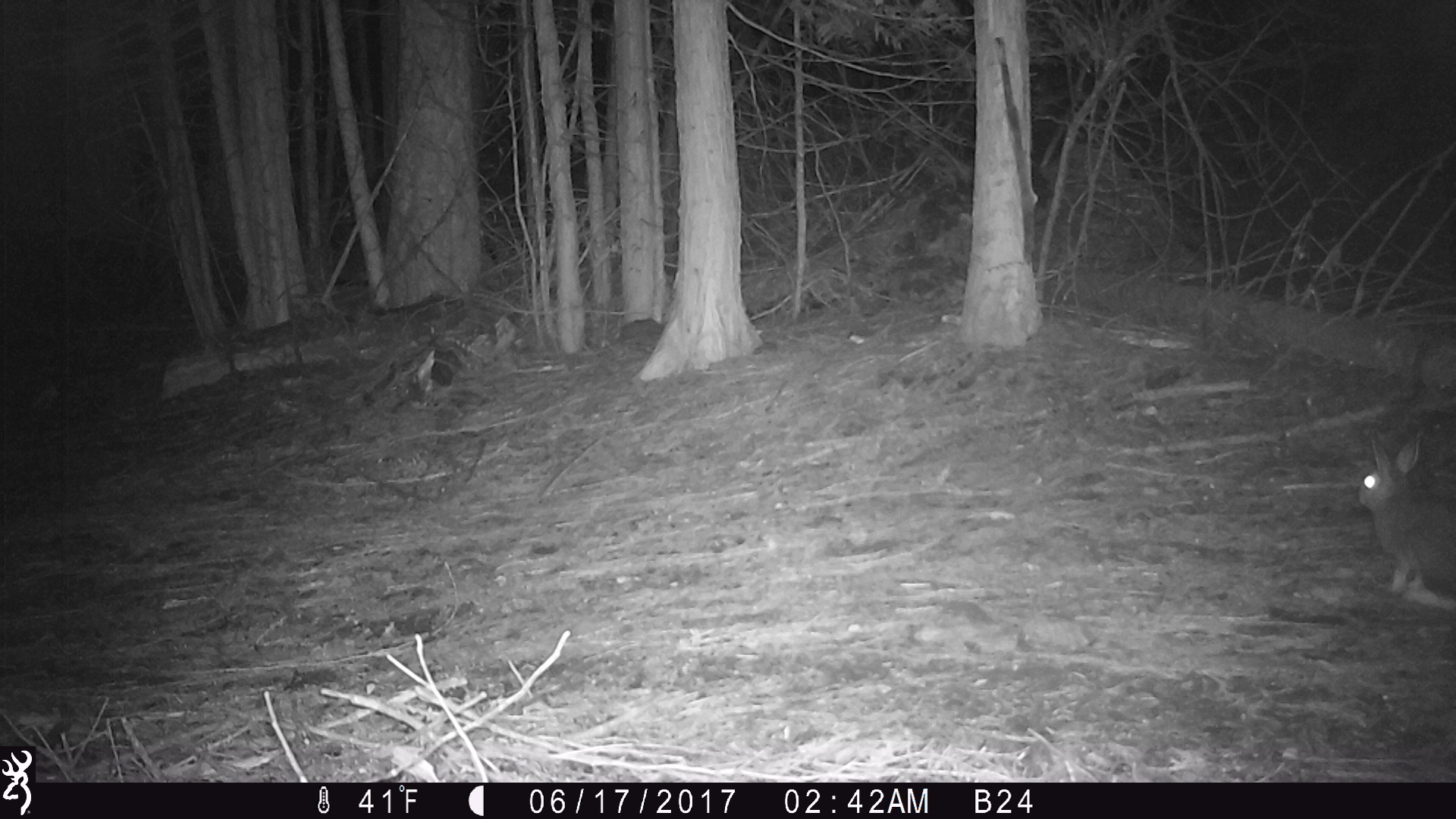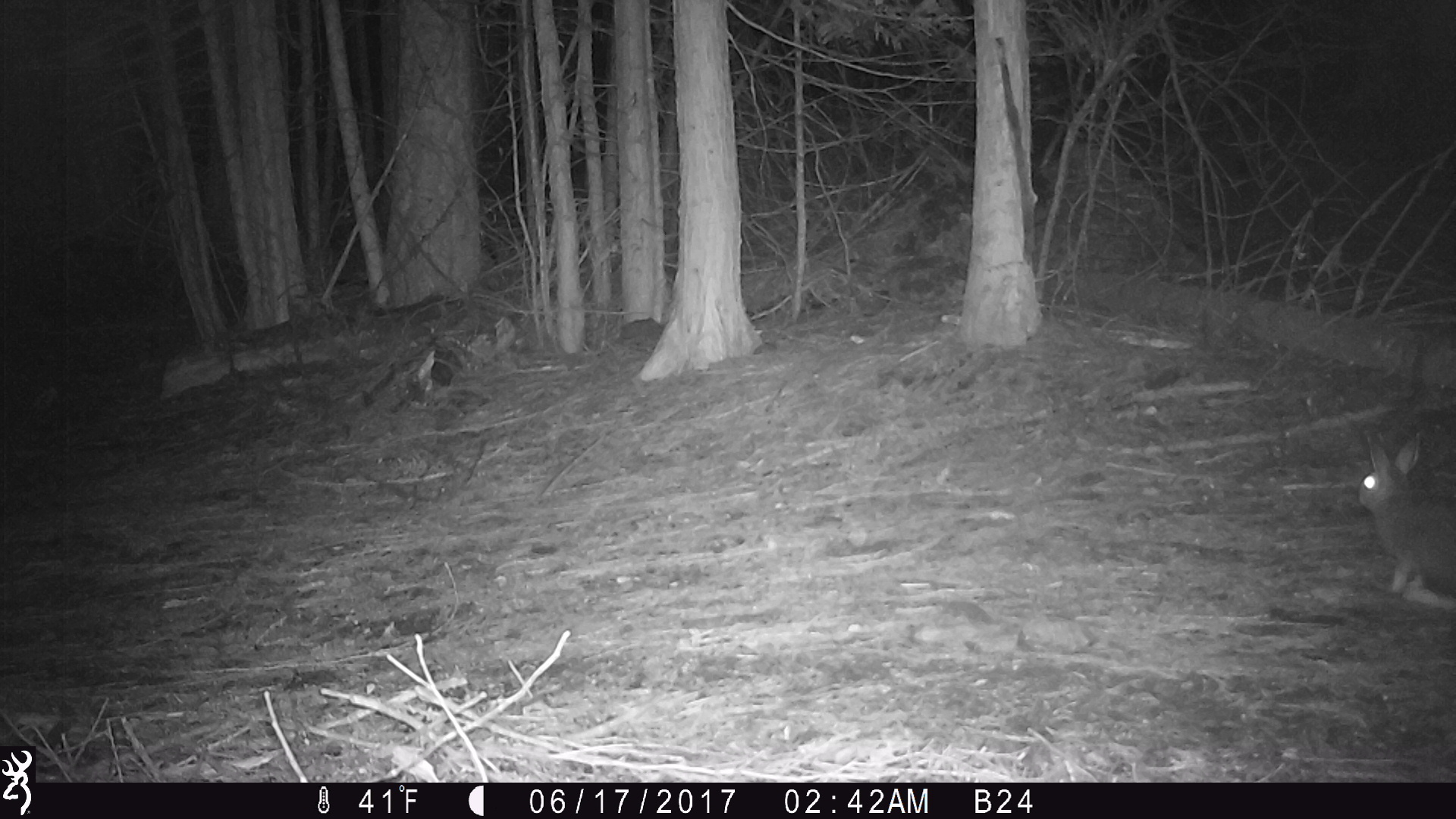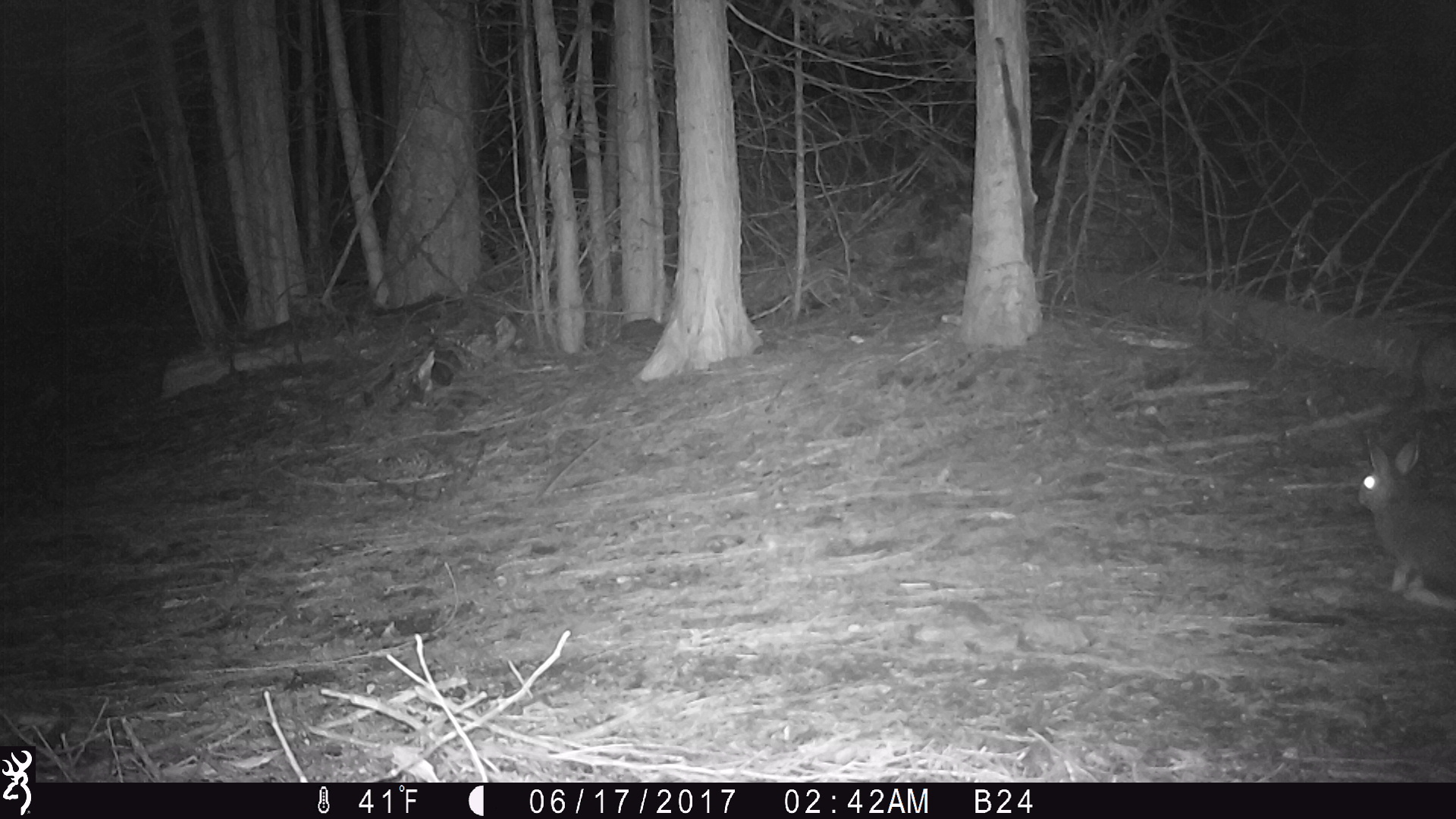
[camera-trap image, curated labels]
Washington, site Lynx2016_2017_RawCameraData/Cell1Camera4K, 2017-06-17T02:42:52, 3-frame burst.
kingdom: Animalia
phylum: Chordata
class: Mammalia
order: Lagomorpha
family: Leporidae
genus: Lepus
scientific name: Lepus americanus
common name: snowshoe hare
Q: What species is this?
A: Lepus americanus (snowshoe hare).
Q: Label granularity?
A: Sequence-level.